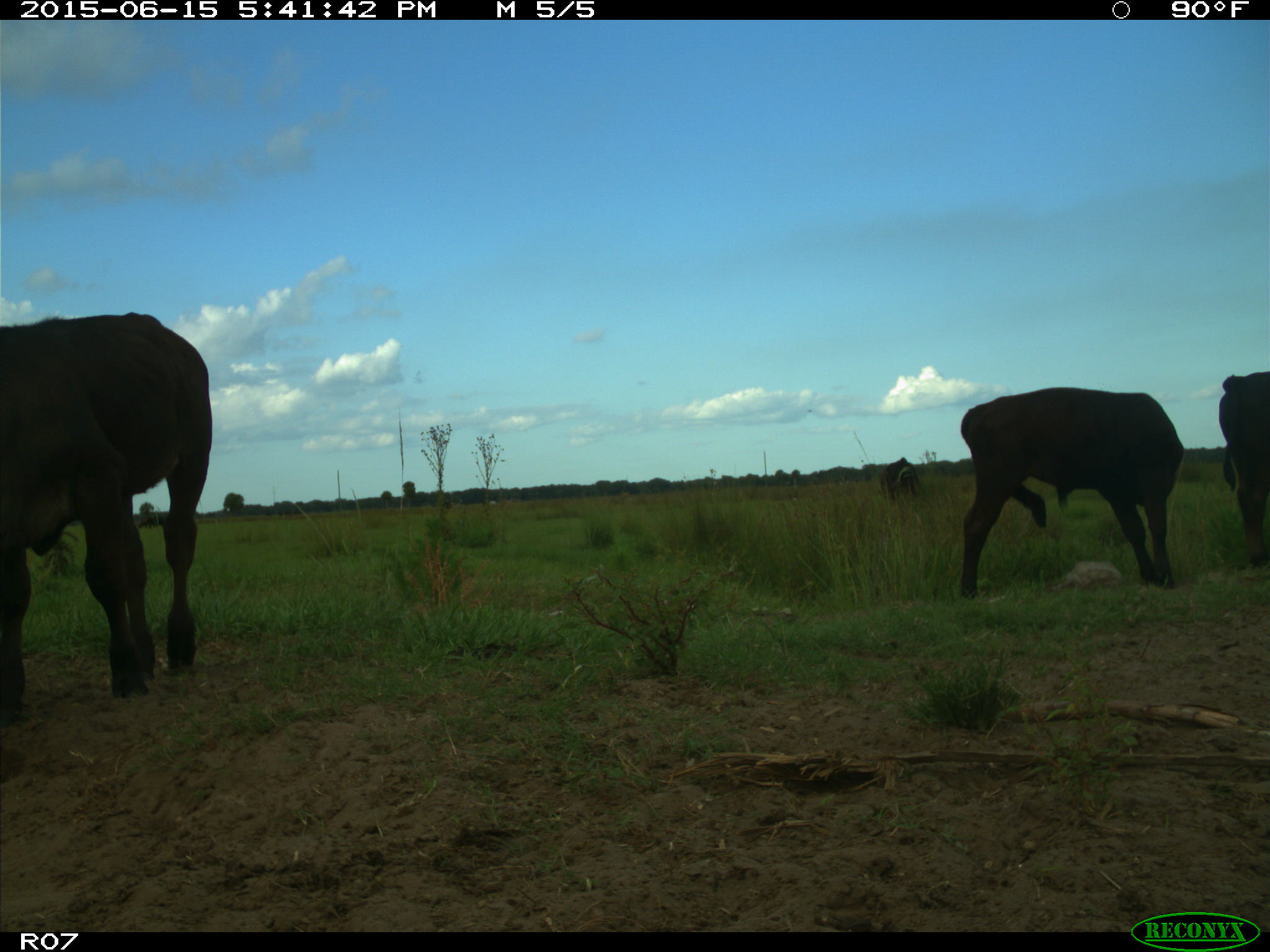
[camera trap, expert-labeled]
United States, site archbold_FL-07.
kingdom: Animalia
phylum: Chordata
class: Mammalia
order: Artiodactyla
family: Bovidae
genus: Bos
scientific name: Bos taurus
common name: domestic cow